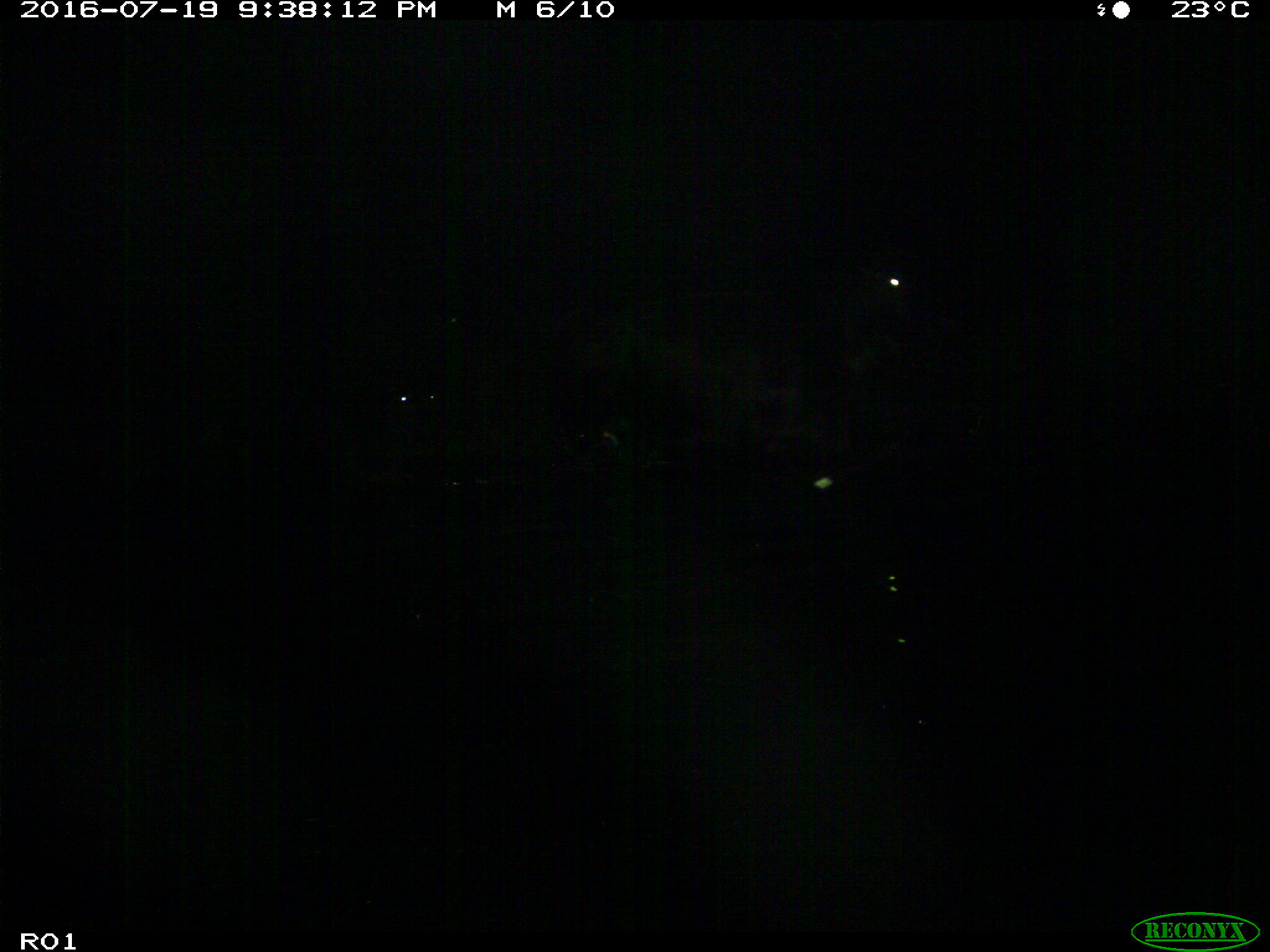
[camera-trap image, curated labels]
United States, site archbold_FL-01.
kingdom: Animalia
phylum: Chordata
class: Mammalia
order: Artiodactyla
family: Bovidae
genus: Bos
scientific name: Bos taurus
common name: domestic cow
Bos taurus (domestic cow).